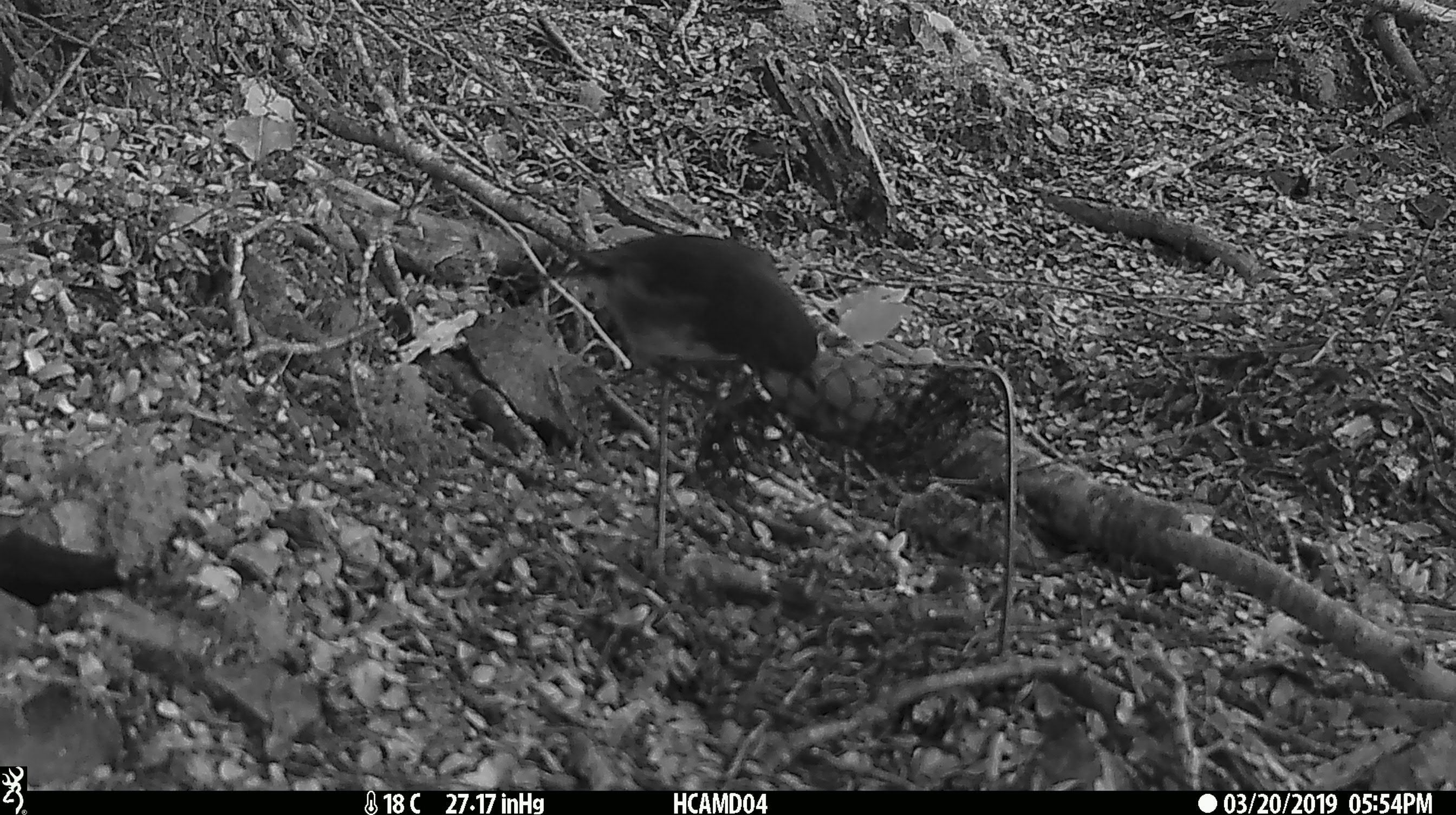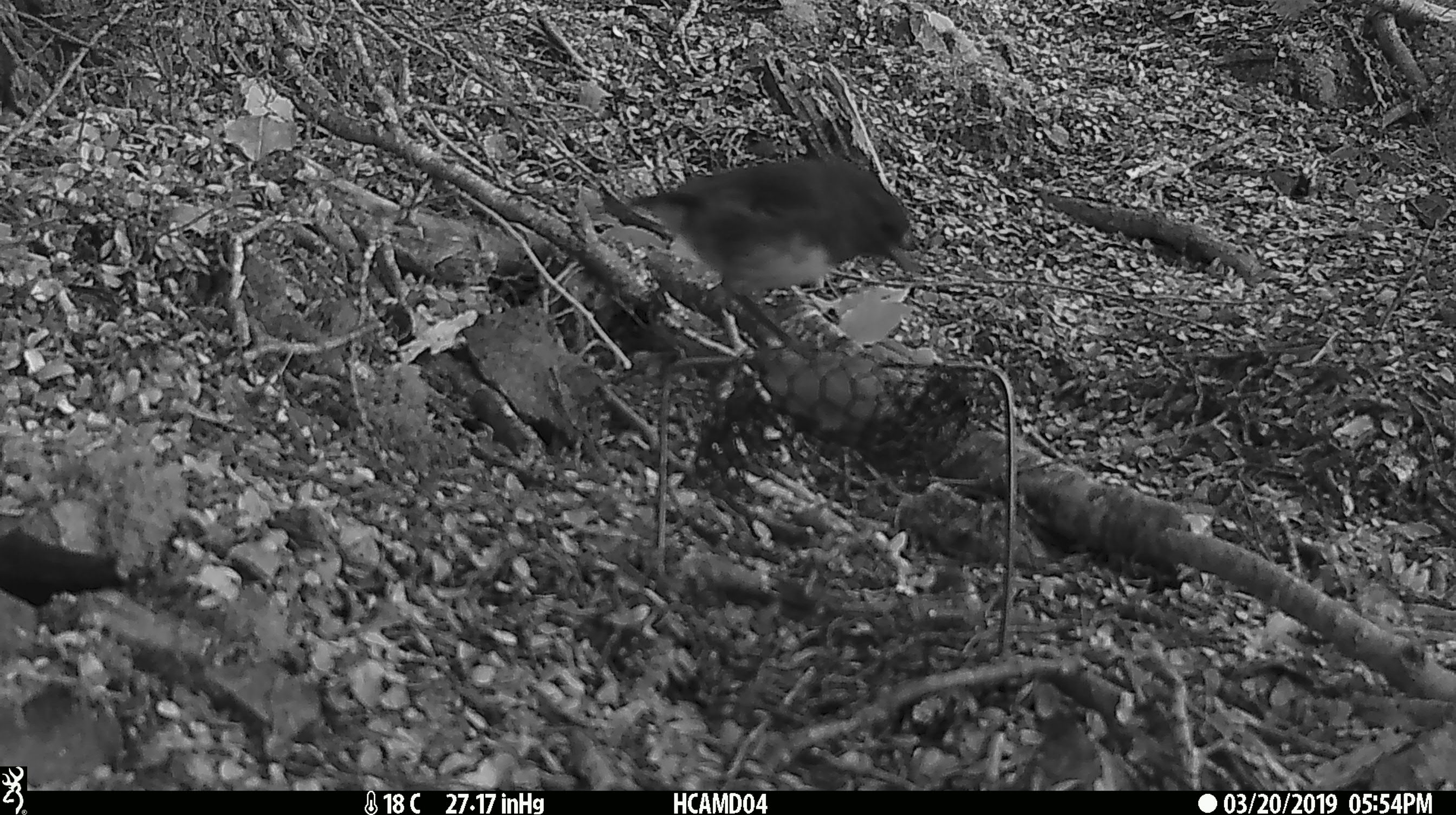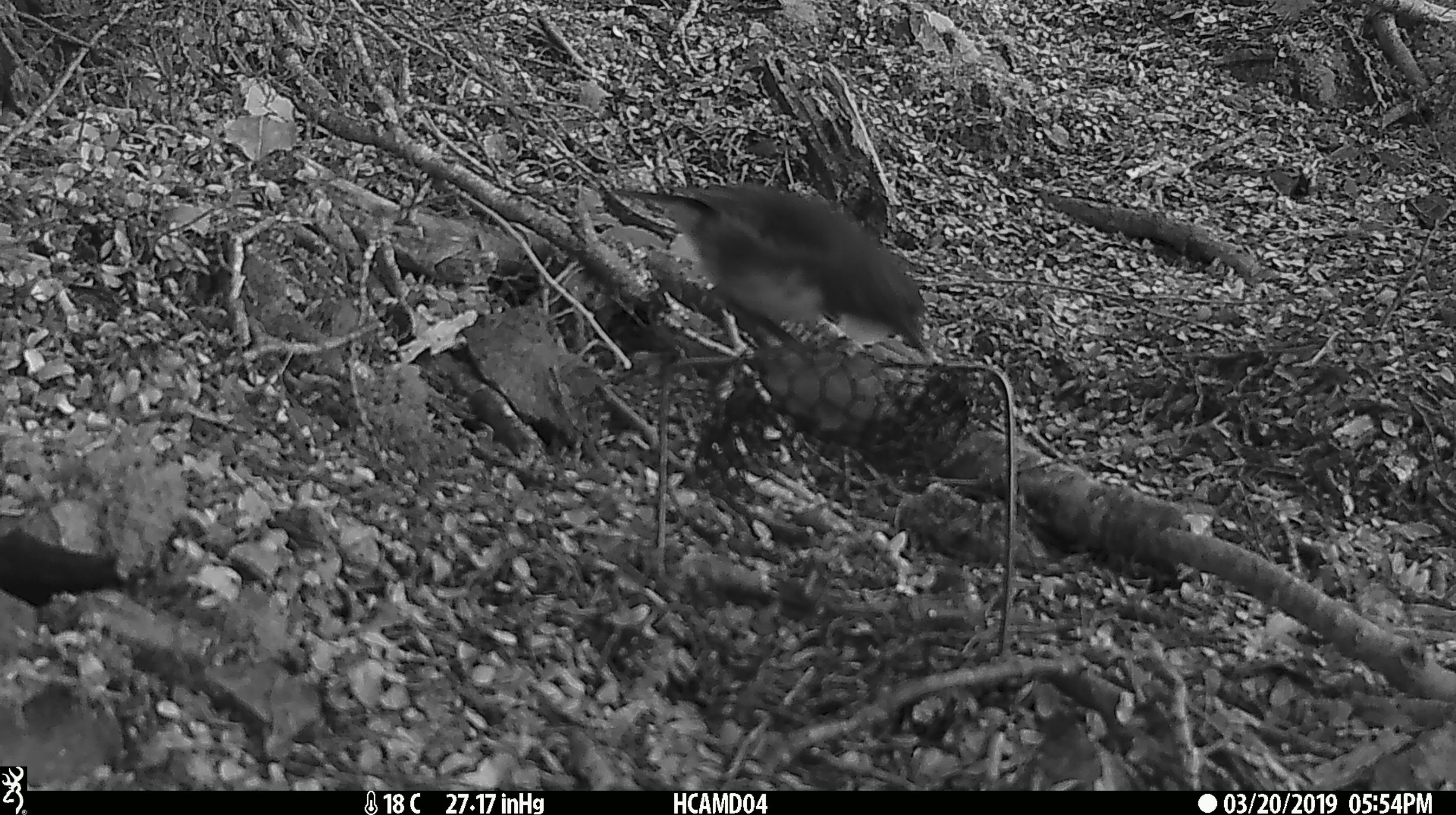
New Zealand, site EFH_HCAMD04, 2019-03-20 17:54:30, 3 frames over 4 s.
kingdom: Animalia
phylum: Chordata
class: Aves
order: Passeriformes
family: Petroicidae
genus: Petroica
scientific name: Petroica australis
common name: new zealand robin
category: robin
Robin (new zealand robin) (Petroica australis).